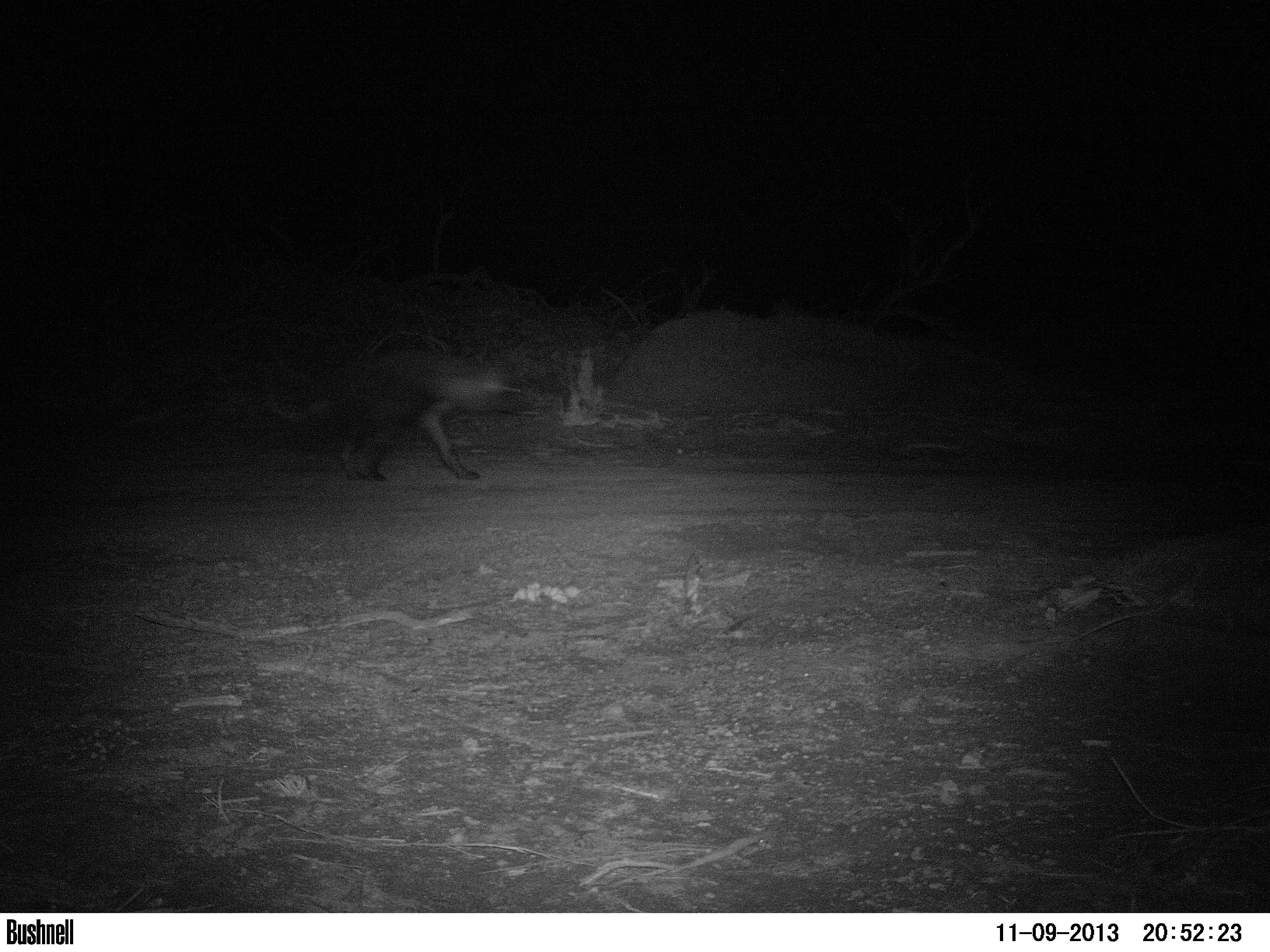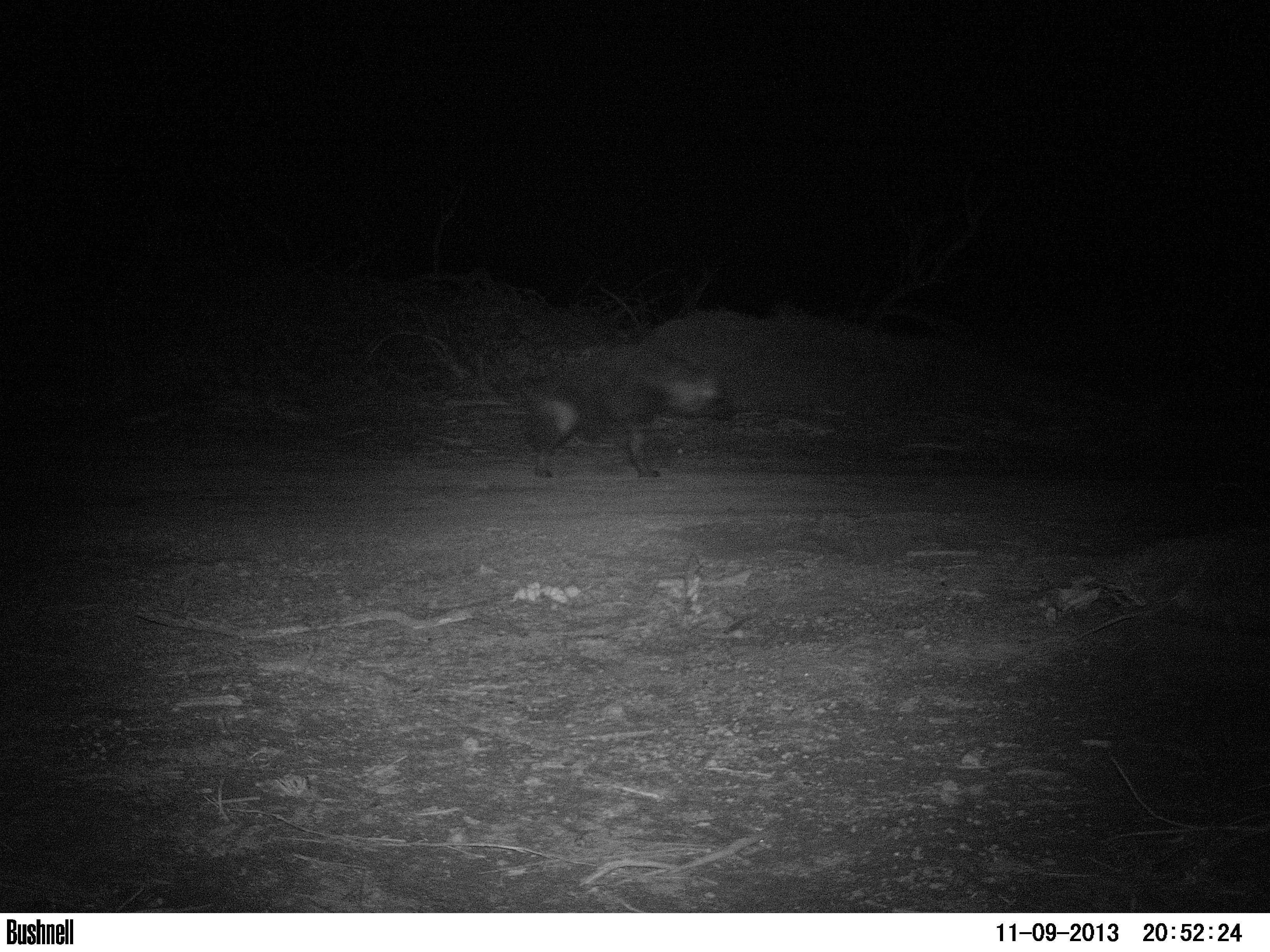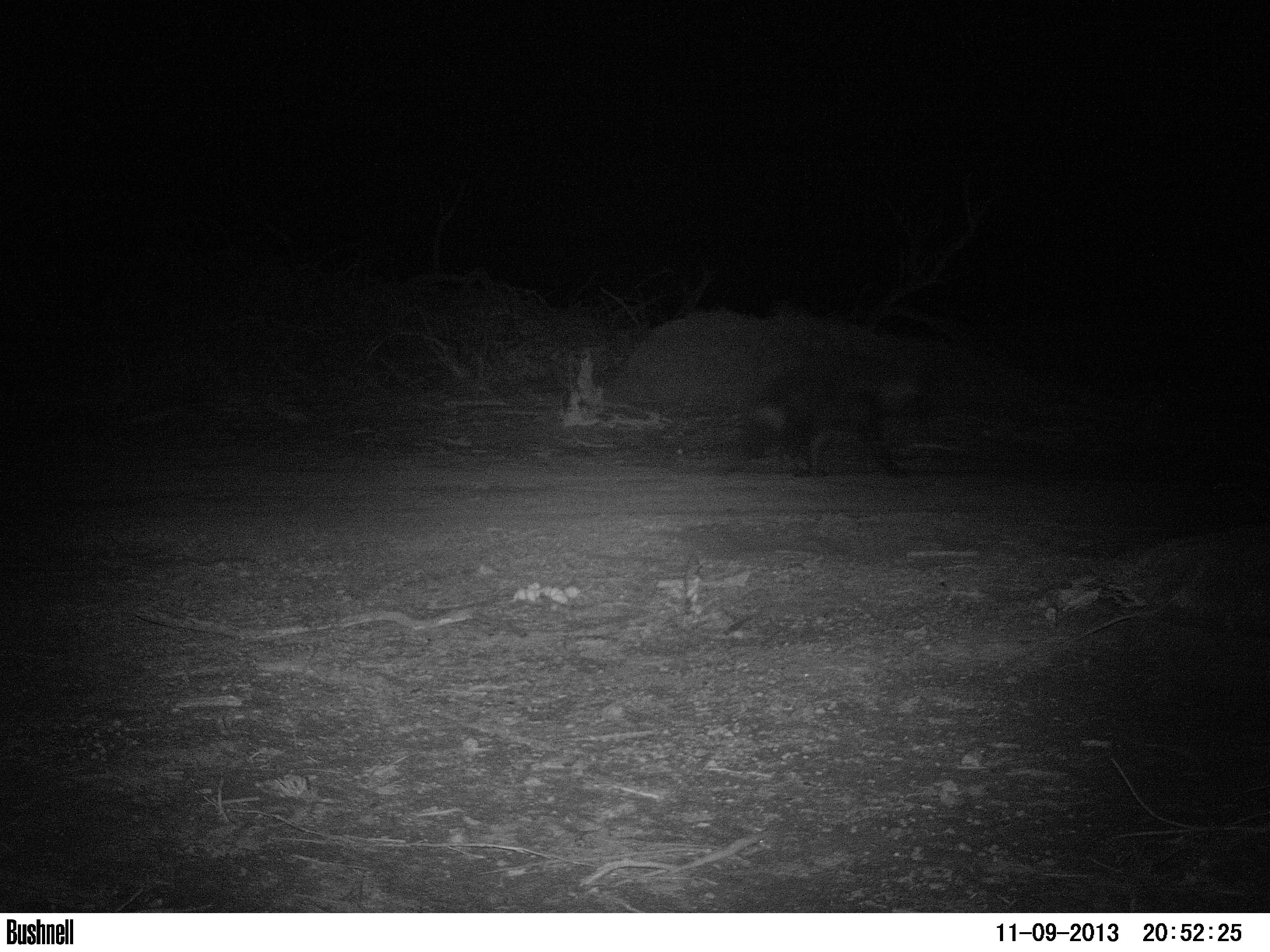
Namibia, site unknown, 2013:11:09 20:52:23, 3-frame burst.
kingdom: Animalia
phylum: Chordata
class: Mammalia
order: Carnivora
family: Hyaenidae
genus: Parahyaena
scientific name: Parahyaena brunnea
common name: brown hyena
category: hyaena brunnea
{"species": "hyaena brunnea (brown hyena) (Parahyaena brunnea)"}